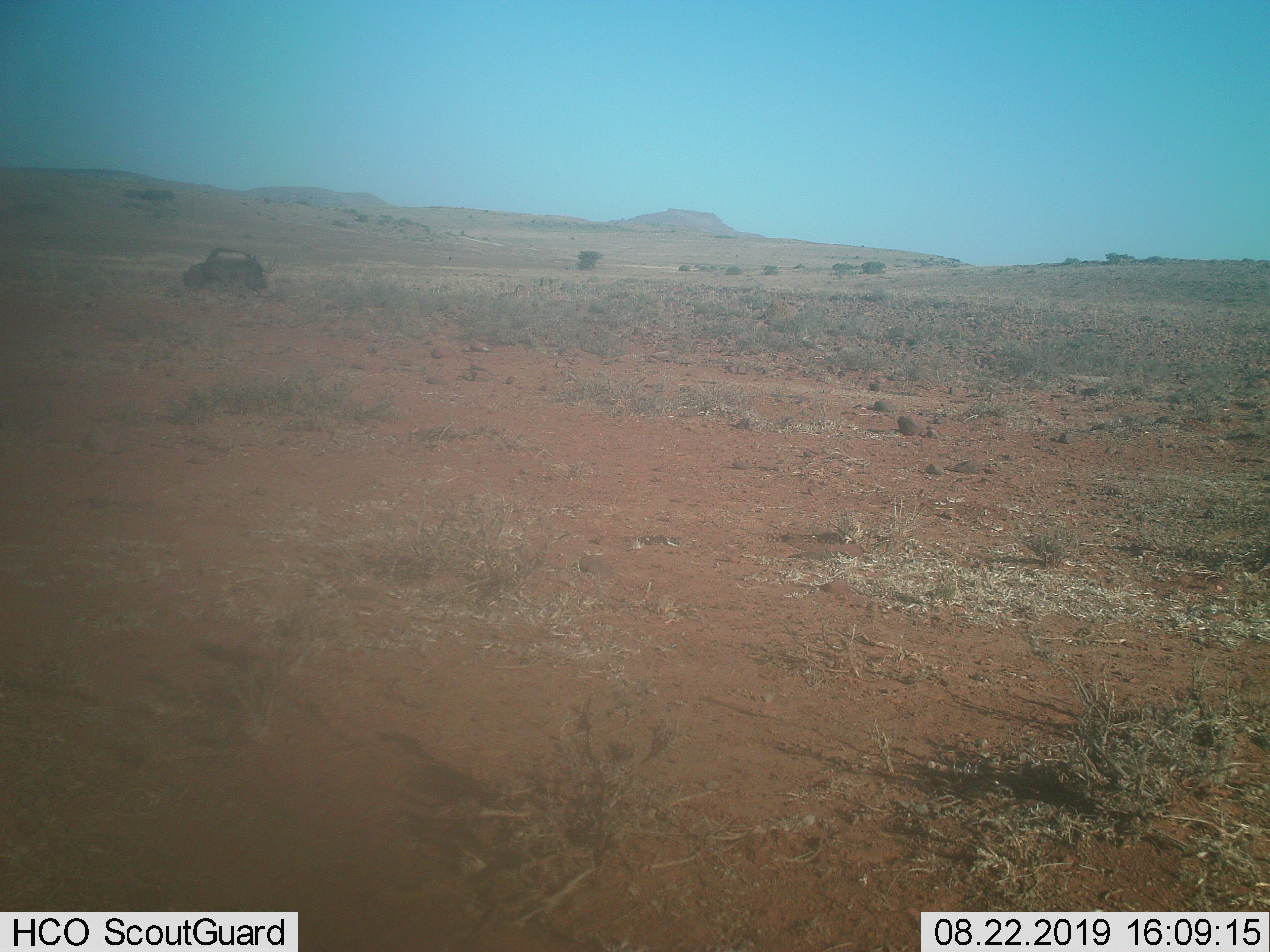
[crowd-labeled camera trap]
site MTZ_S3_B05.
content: unidentified animal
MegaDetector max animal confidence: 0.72